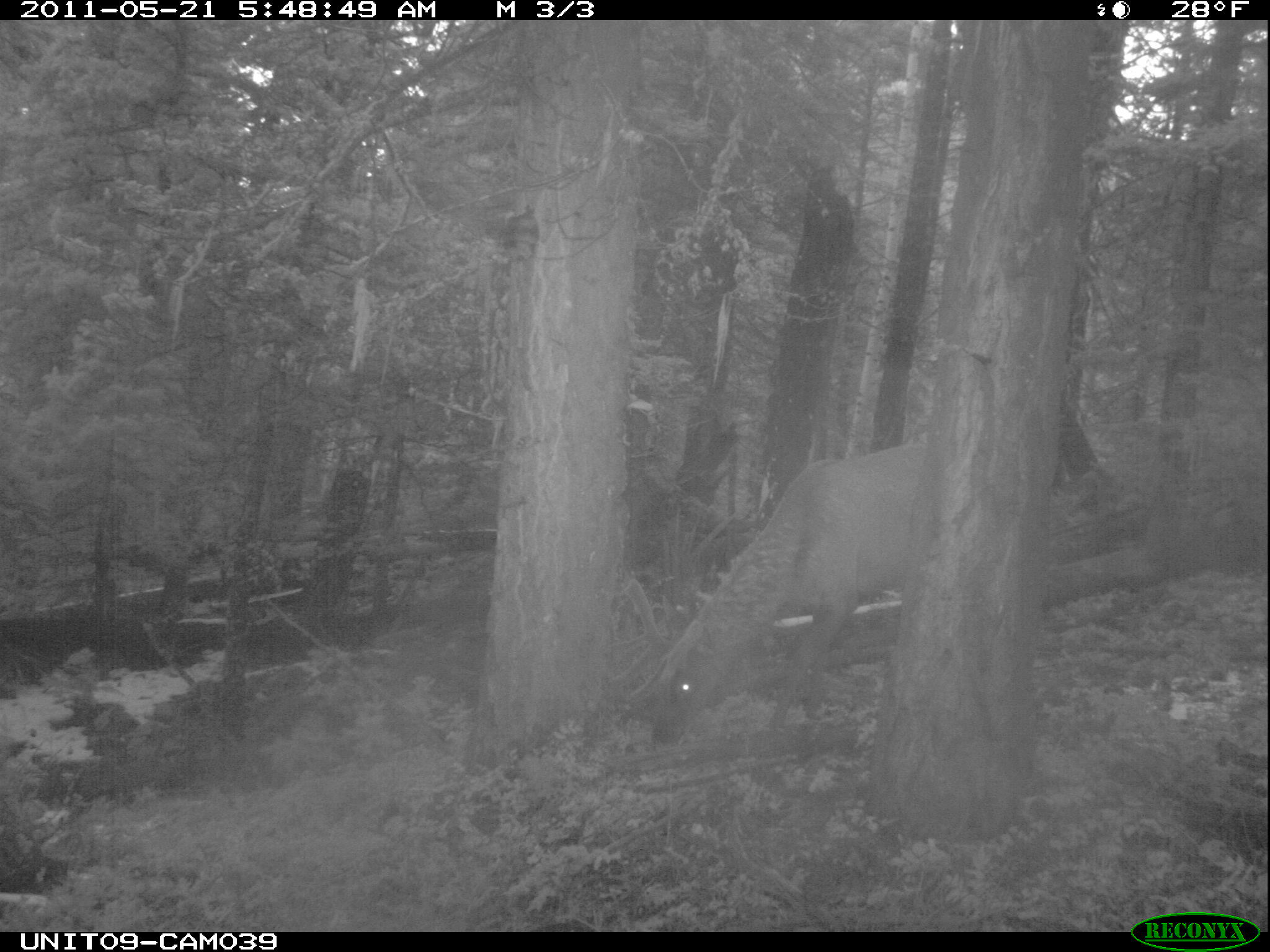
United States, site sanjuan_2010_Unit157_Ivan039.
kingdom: Animalia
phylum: Chordata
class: Mammalia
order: Artiodactyla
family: Cervidae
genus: Cervus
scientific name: Cervus elaphus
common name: red deer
Cervus elaphus (red deer).